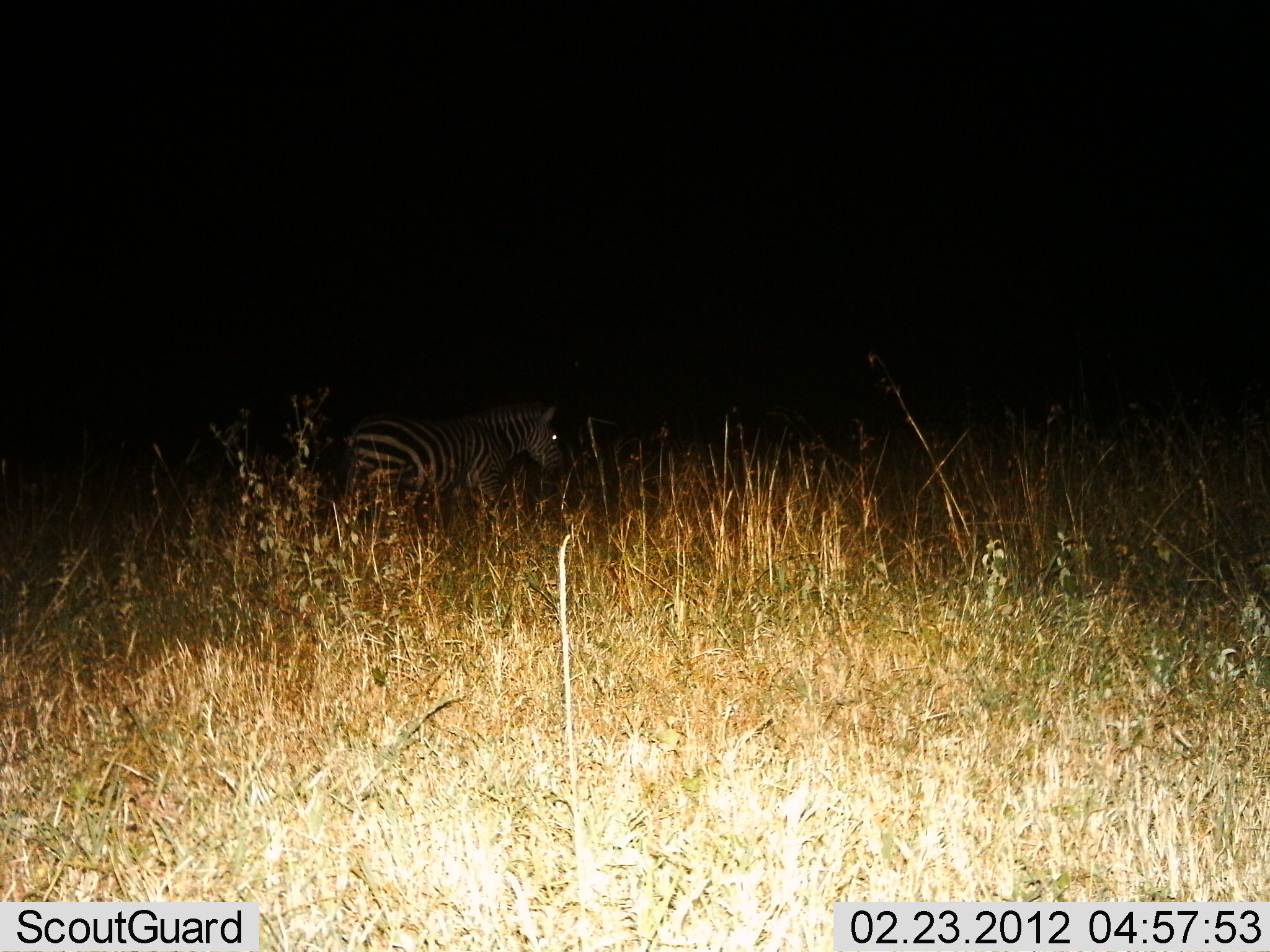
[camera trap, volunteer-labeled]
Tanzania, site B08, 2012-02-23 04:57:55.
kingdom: Animalia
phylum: Chordata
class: Mammalia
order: Perissodactyla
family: Equidae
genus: Equus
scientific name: Equus quagga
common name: plains zebra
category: zebra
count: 1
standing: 88%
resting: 0%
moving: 16%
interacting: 0%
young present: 0%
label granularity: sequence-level